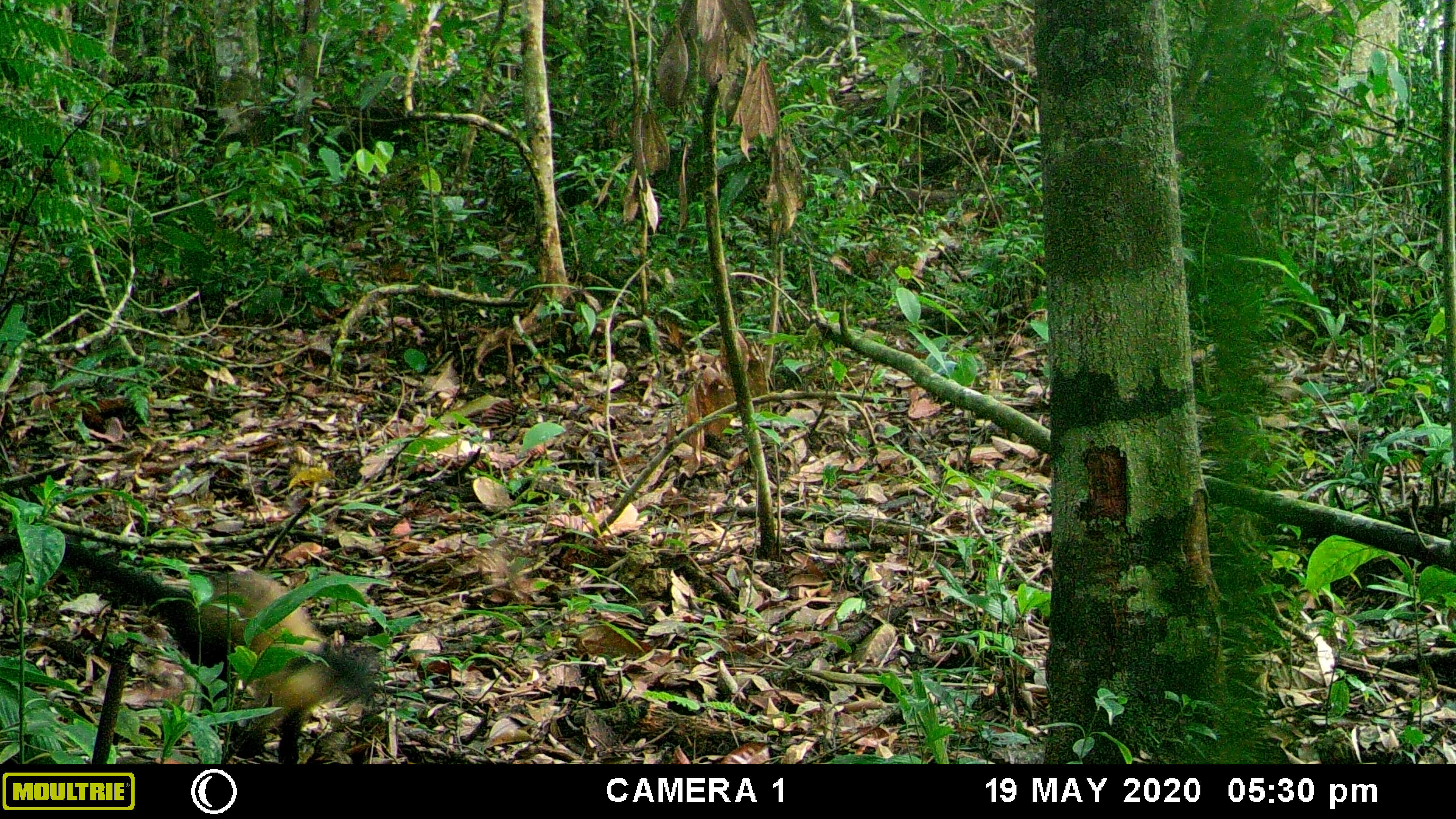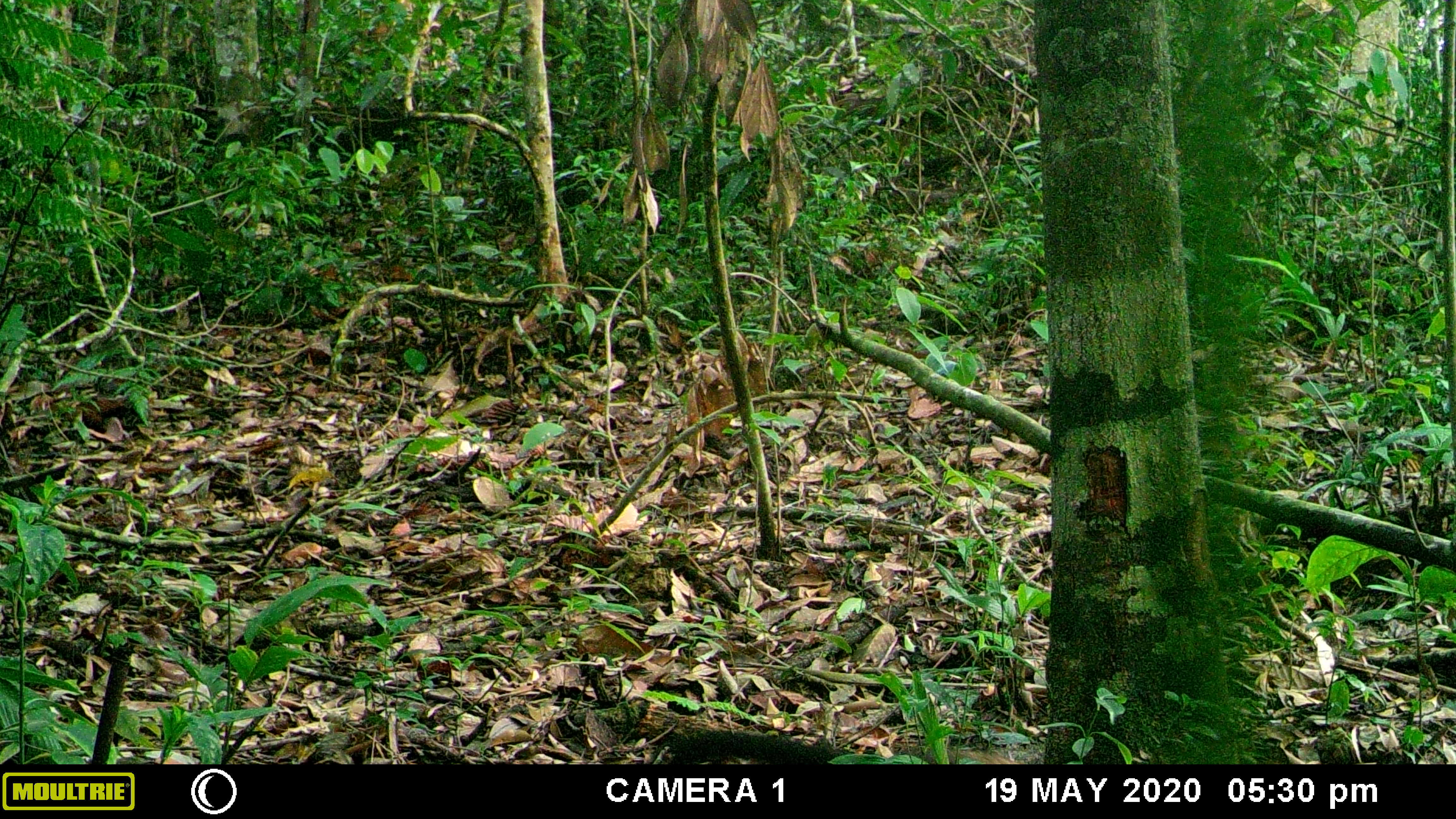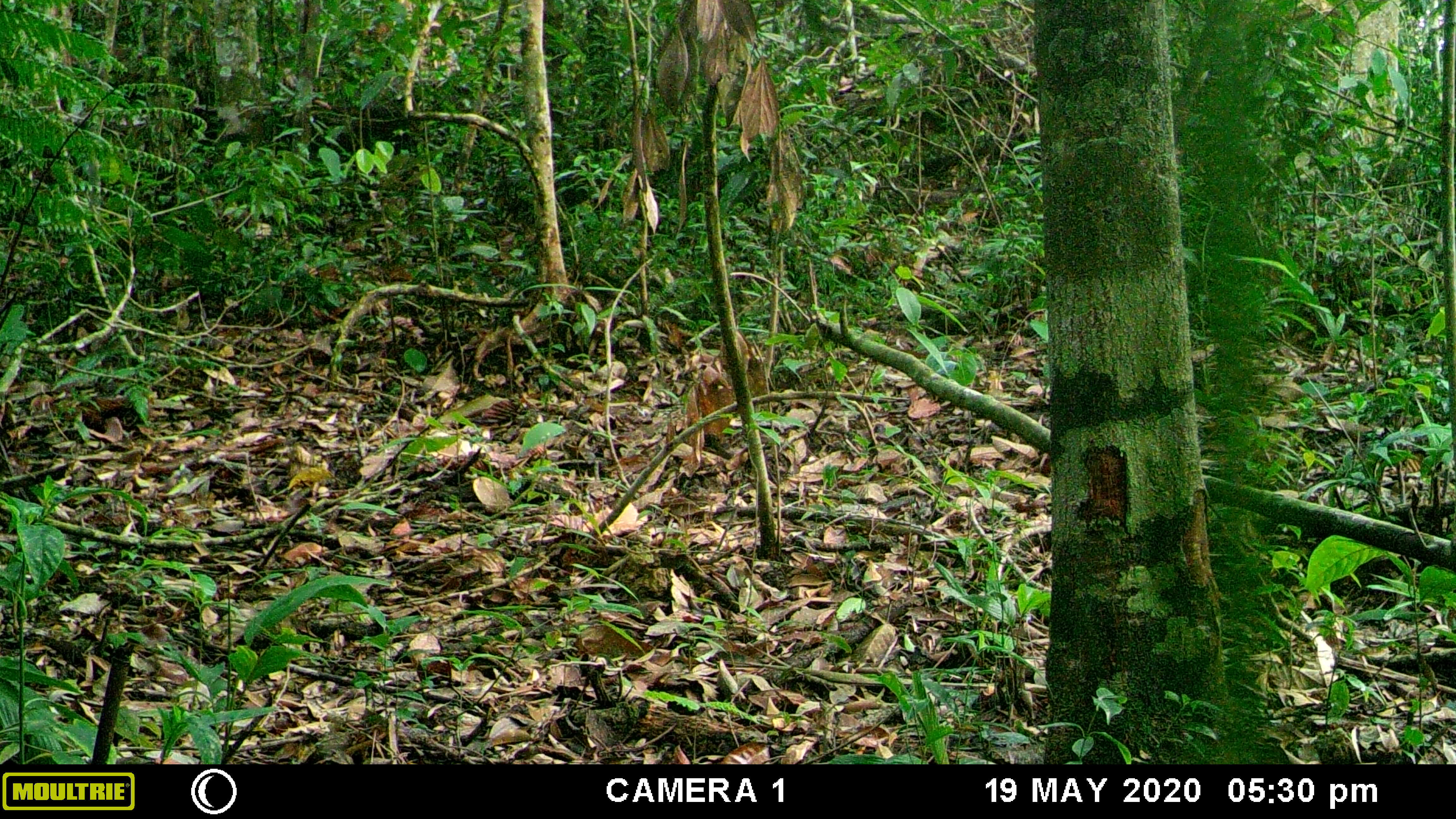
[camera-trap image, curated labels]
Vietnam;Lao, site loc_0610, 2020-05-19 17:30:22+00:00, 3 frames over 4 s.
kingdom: Animalia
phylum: Chordata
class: Mammalia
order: Carnivora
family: Mustelidae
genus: Martes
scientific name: Martes flavigula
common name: yellow-throated marten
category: yellow throated marten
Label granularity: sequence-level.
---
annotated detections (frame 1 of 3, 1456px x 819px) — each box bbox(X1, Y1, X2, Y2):
yellow throated marten: bbox(0, 527, 382, 764)